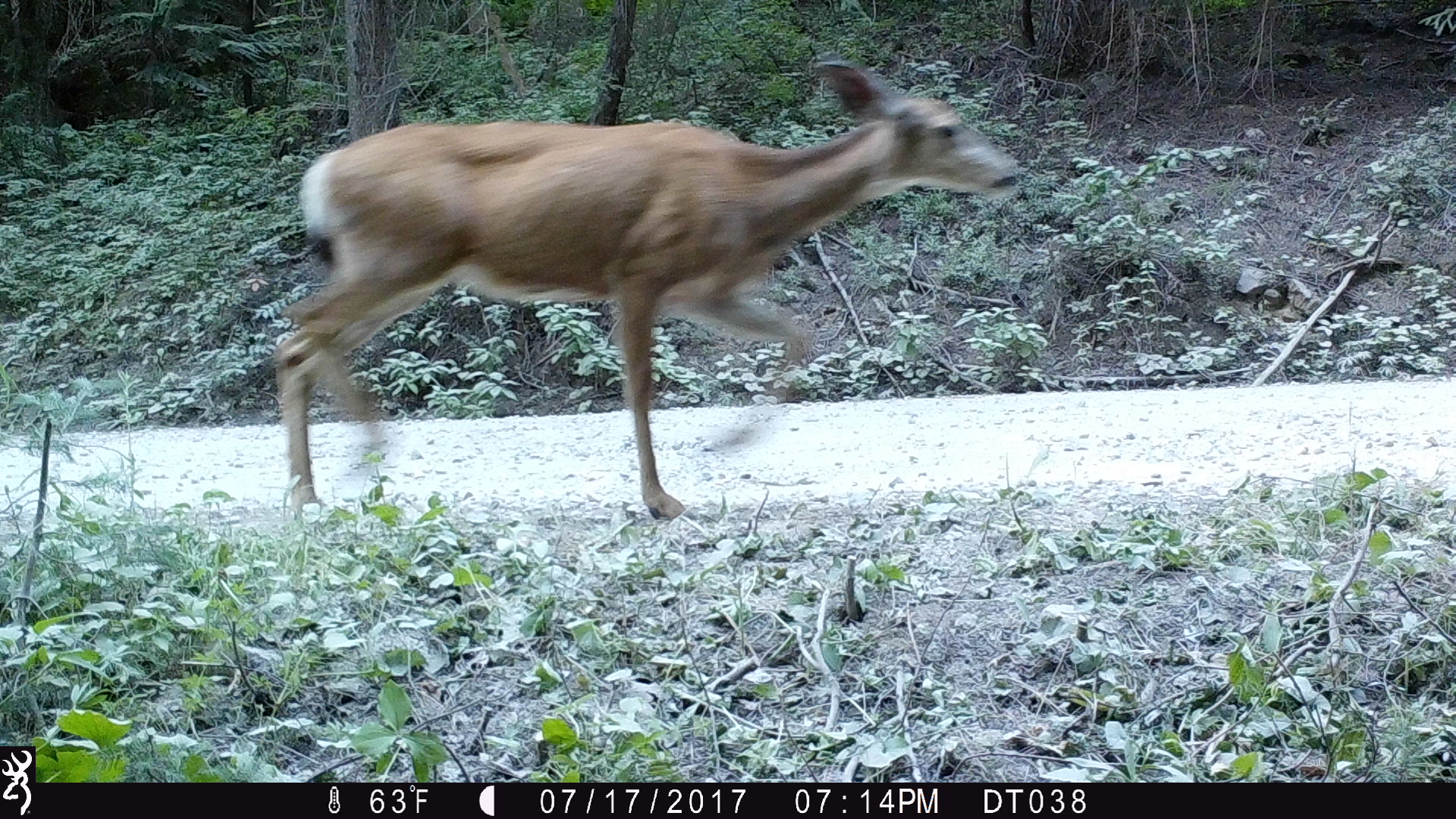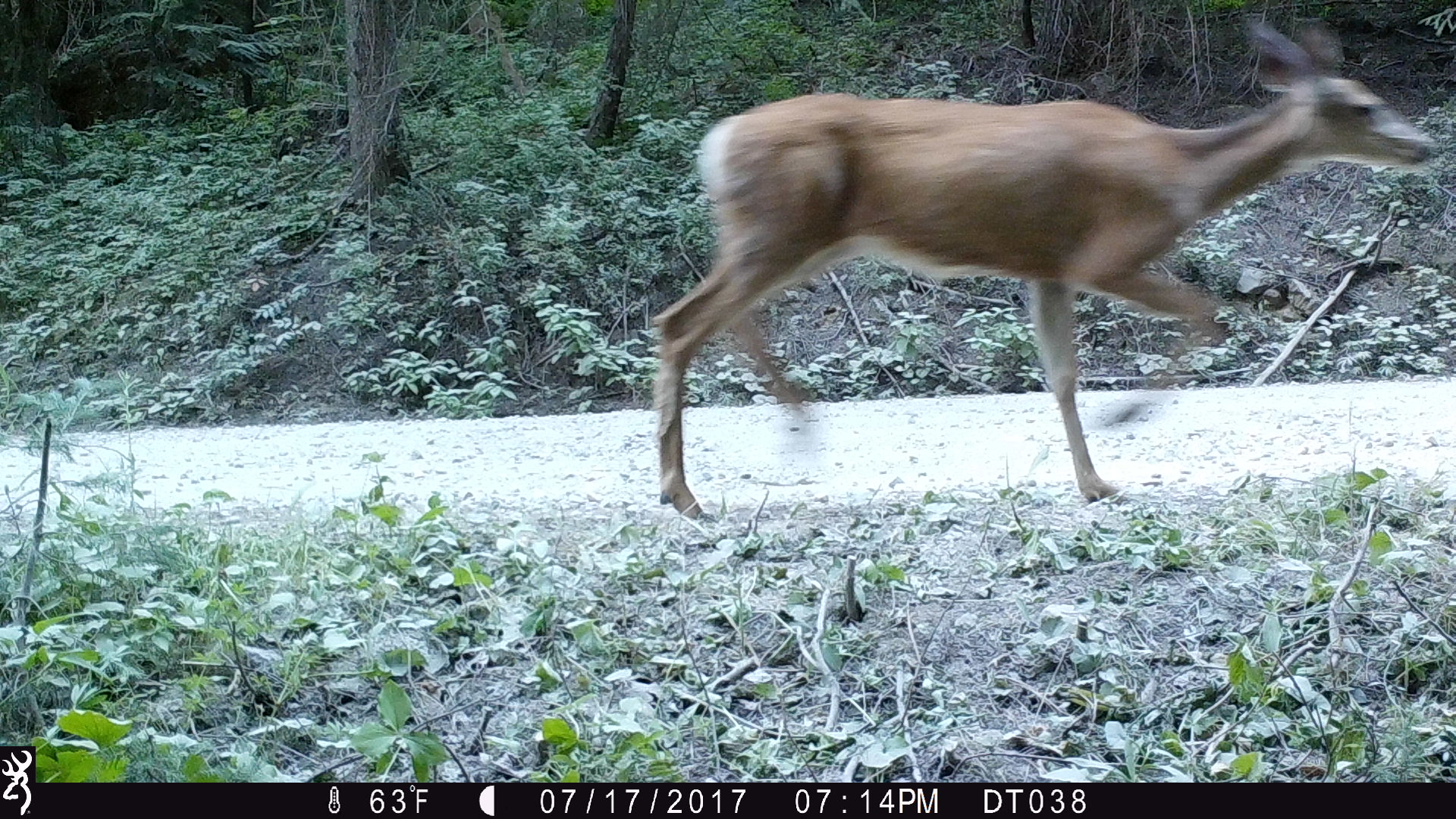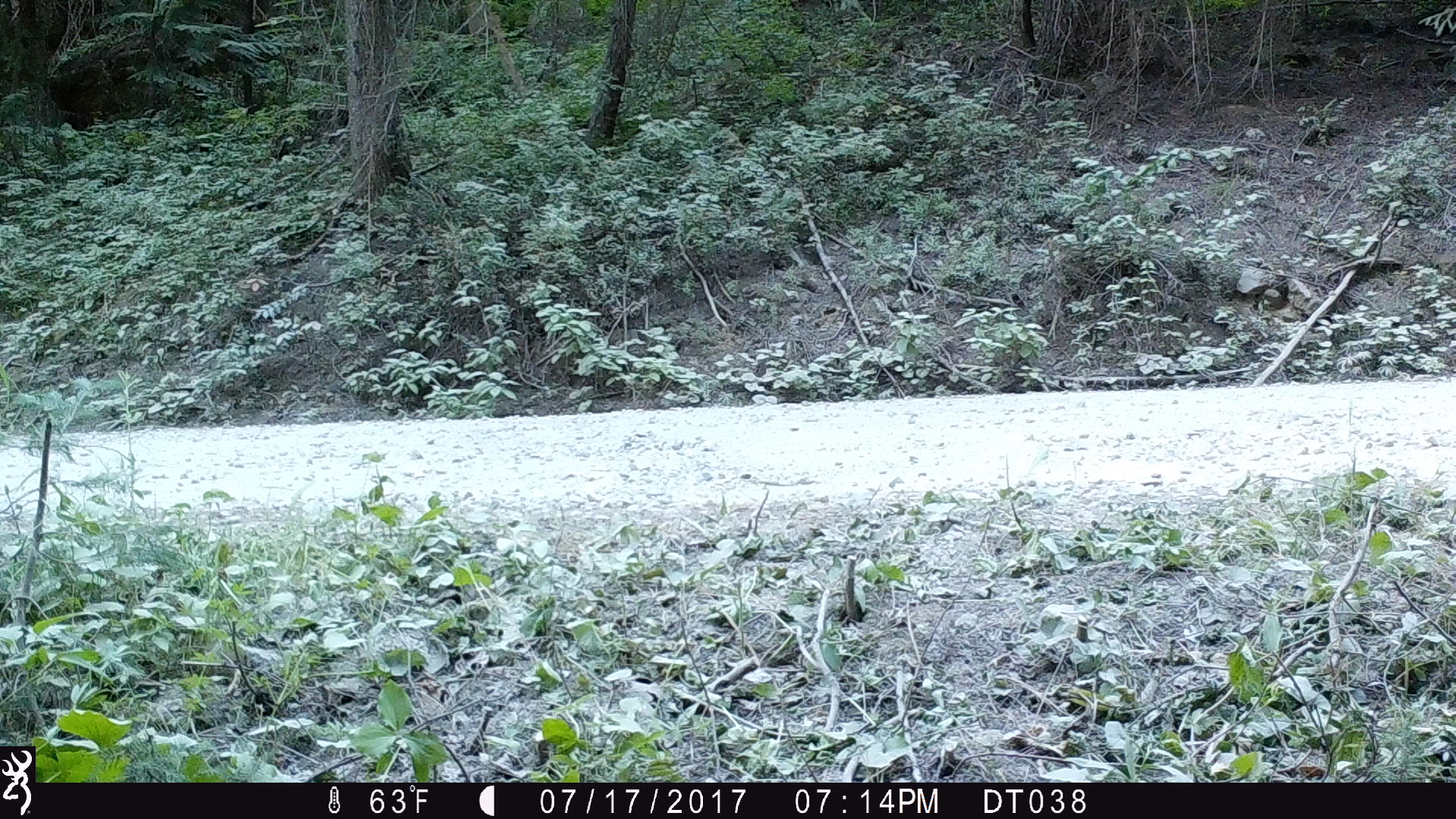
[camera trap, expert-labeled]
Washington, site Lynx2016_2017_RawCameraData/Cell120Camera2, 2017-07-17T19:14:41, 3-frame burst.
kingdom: Animalia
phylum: Chordata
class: Mammalia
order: Artiodactyla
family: Cervidae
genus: Odocoileus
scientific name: Odocoileus hemionus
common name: mule deer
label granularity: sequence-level